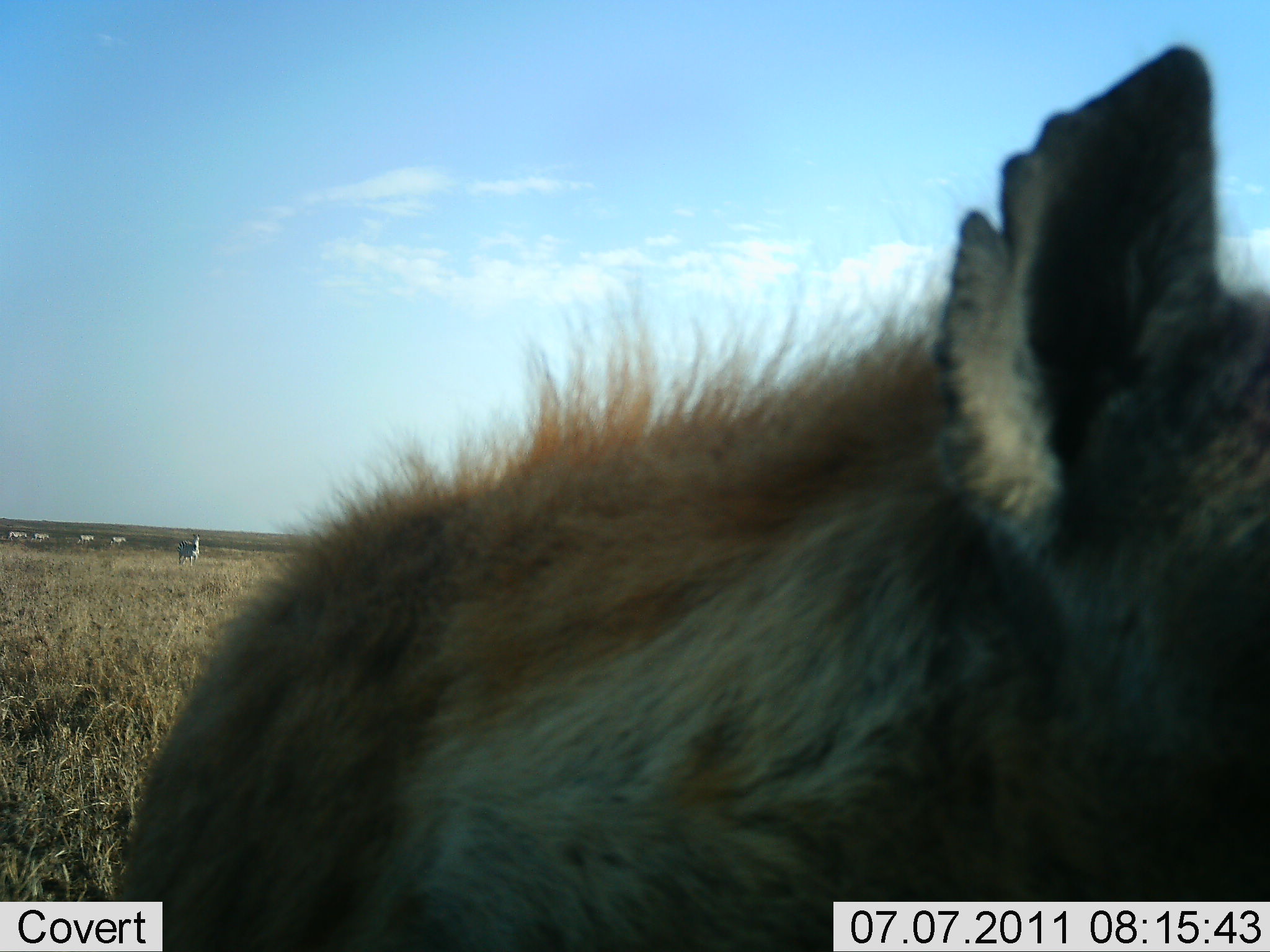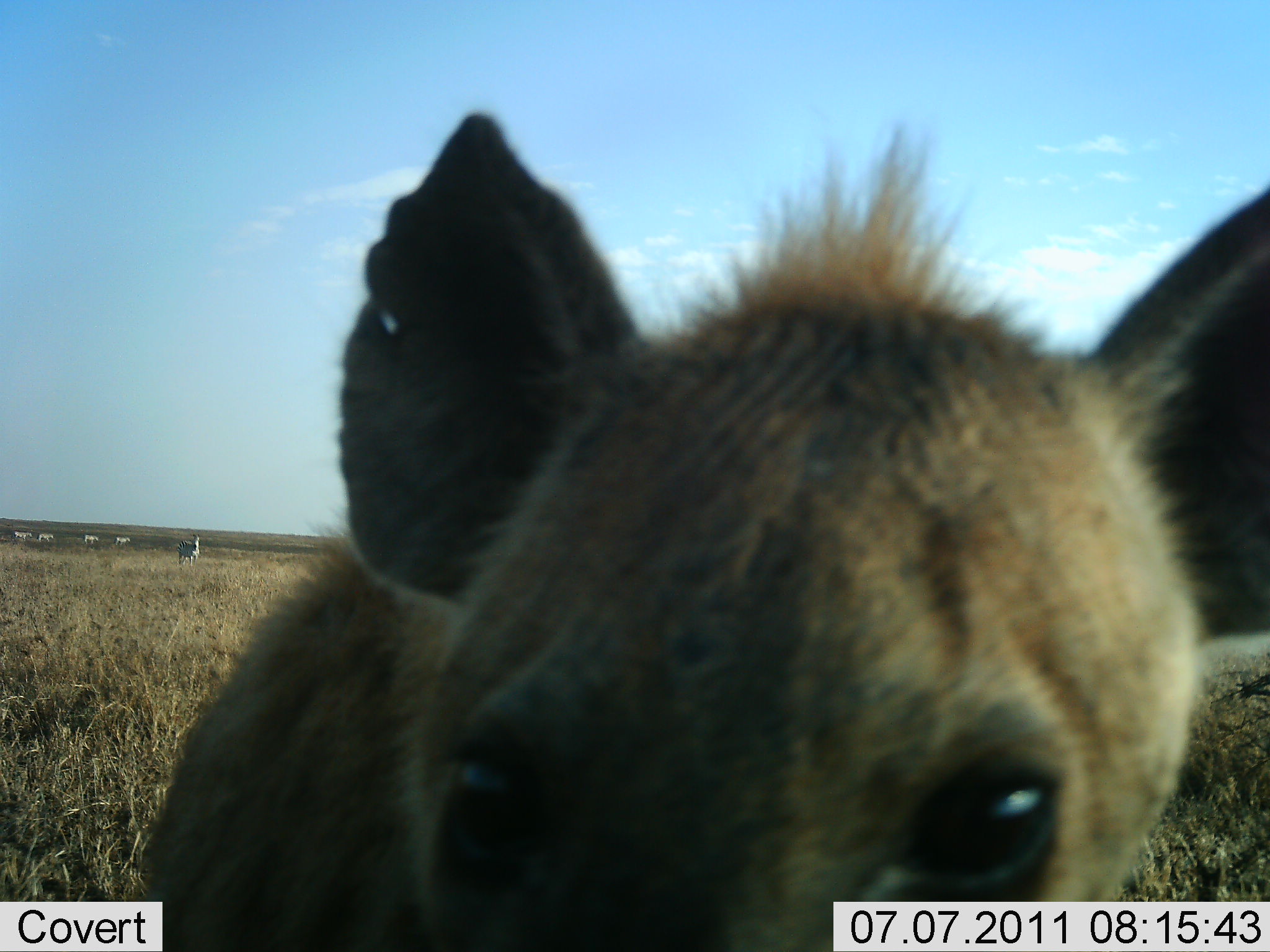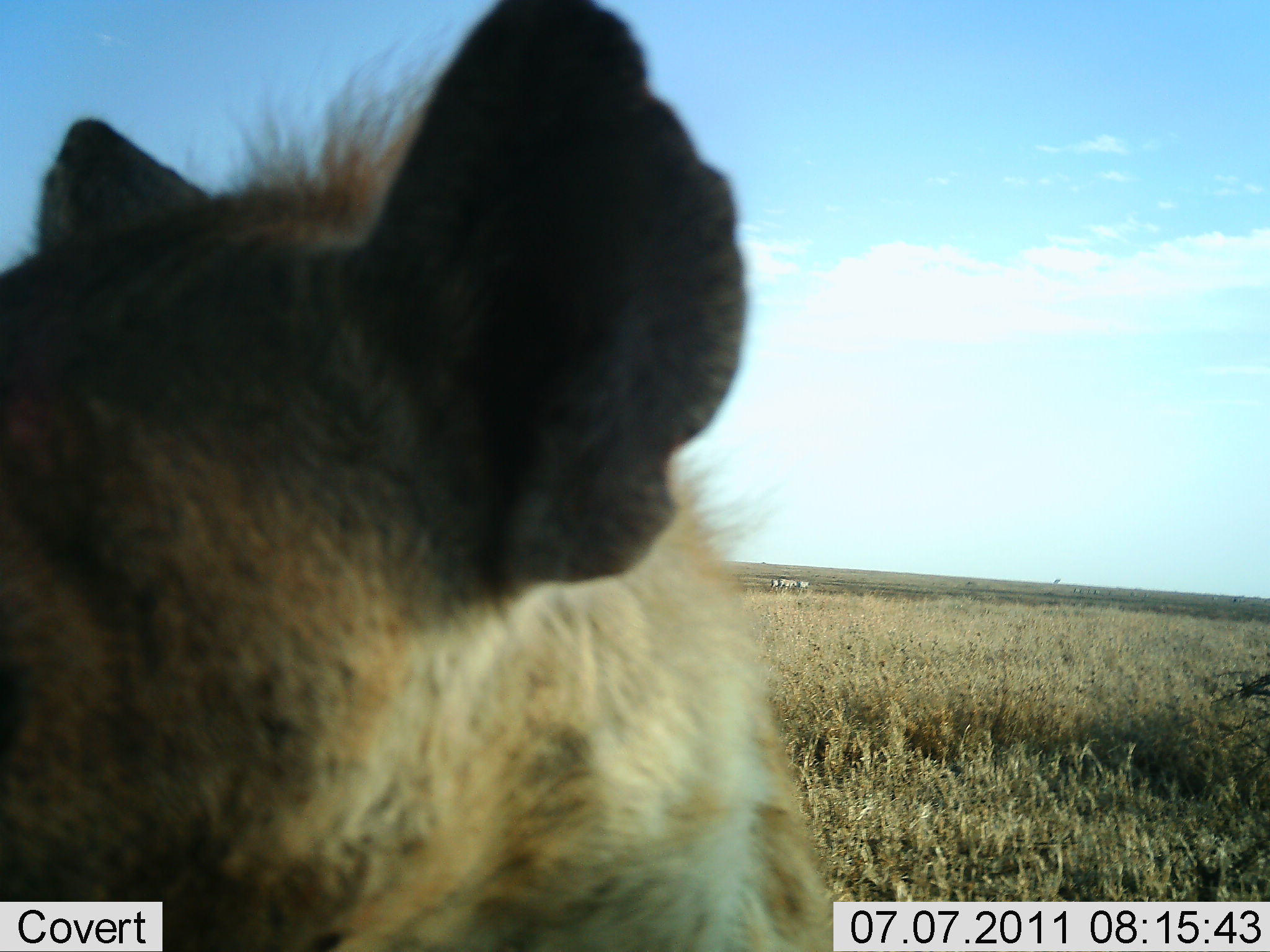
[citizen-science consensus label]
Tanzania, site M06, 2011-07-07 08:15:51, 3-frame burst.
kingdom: Animalia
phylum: Chordata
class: Mammalia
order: Carnivora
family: Hyaenidae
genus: Crocuta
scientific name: Crocuta crocuta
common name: spotted hyena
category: hyenaspotted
Hyenaspotted (spotted hyena) (Crocuta crocuta), count 1. Behavior (volunteer vote fractions): standing 76%, resting 0%, moving 12%, interacting 18%. Young present (vote fraction): 0%. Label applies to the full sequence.